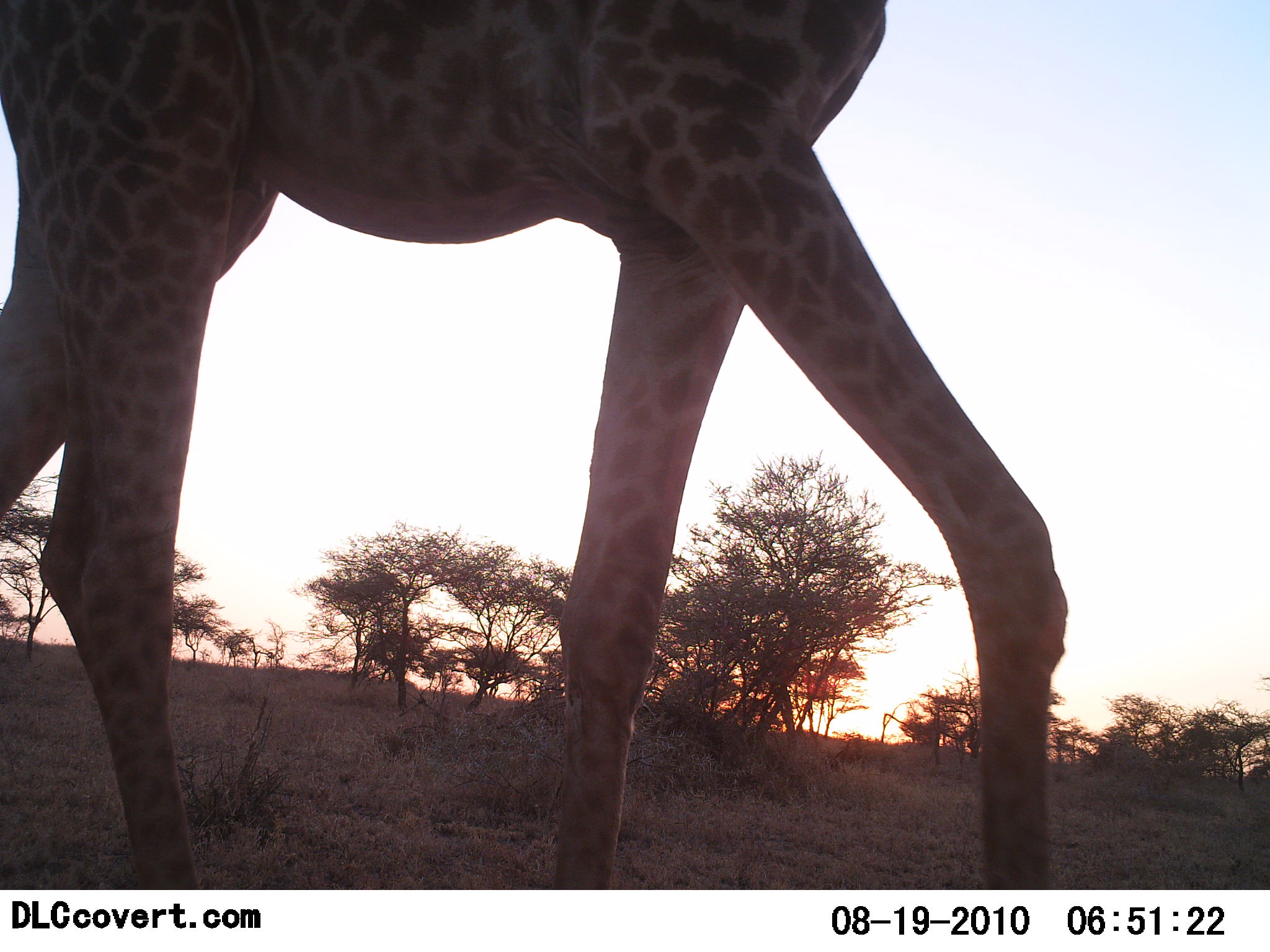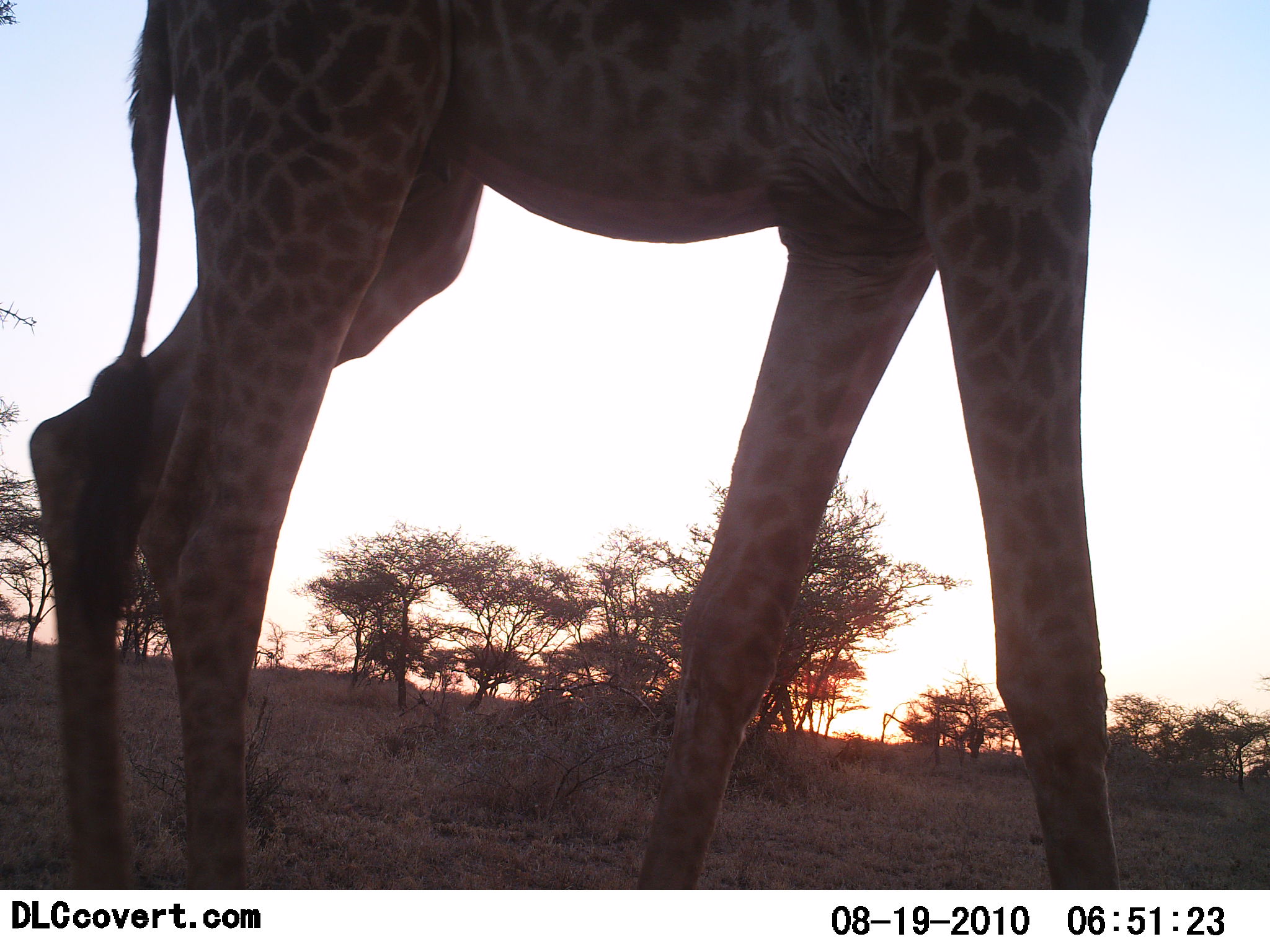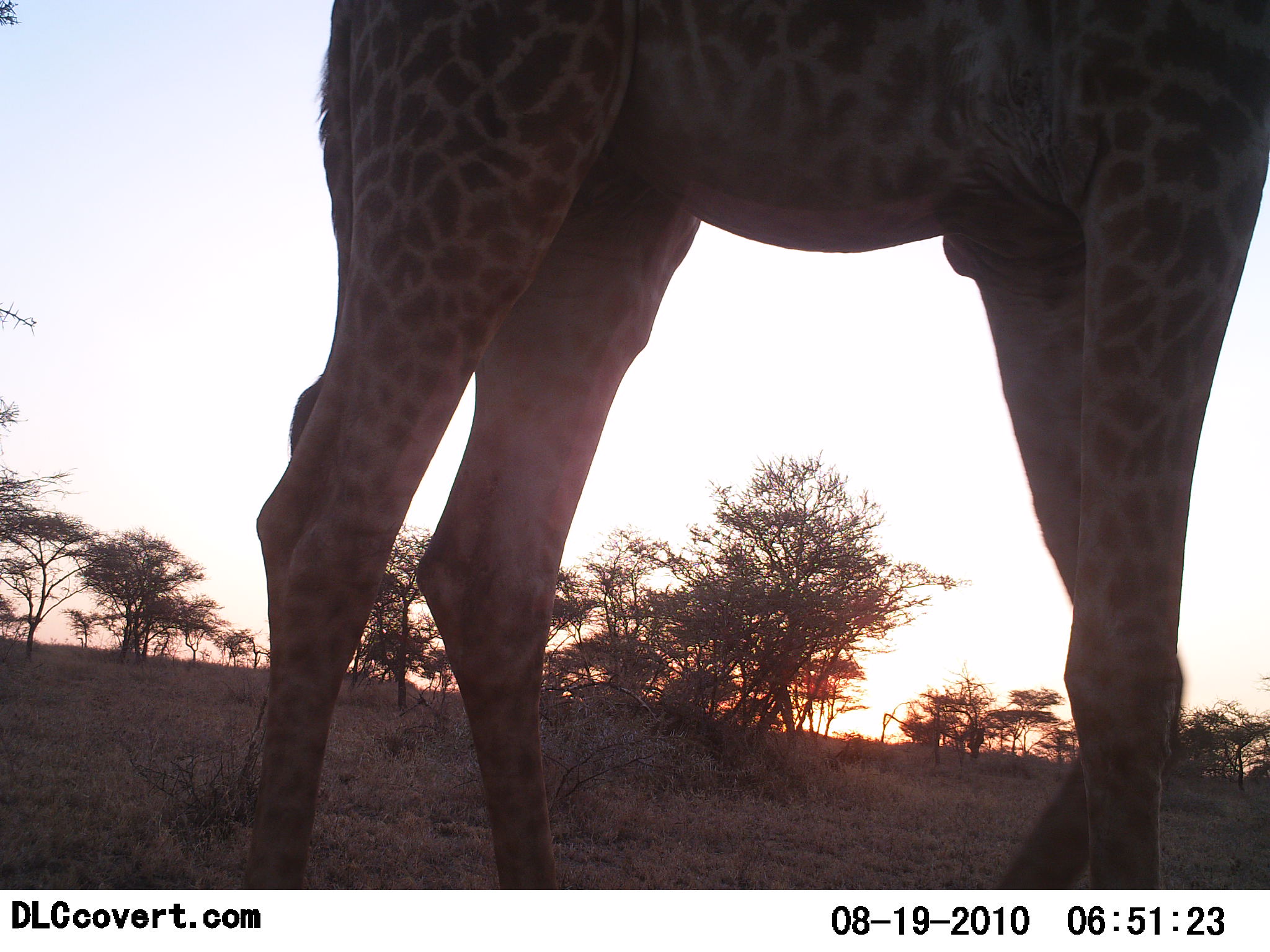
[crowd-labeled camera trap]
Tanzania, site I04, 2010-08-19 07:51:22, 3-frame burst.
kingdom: Animalia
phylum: Chordata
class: Mammalia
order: Artiodactyla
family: Giraffidae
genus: Giraffa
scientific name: Giraffa camelopardalis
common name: giraffe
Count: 1.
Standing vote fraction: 7%.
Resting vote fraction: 0%.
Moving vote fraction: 93%.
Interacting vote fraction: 0%.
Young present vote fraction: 0%.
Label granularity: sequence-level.